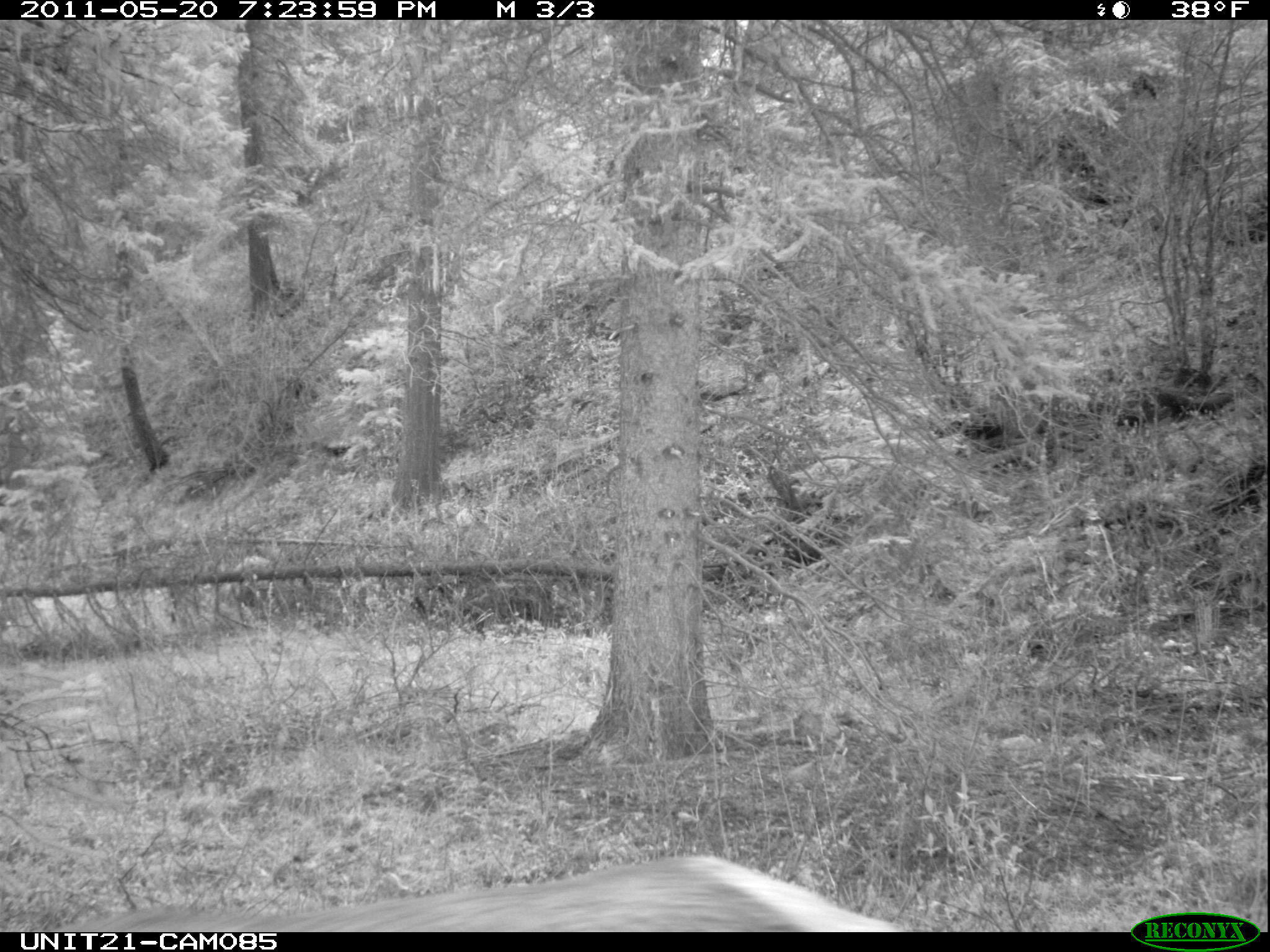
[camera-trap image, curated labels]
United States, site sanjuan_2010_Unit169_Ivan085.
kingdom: Animalia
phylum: Chordata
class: Mammalia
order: Artiodactyla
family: Cervidae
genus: Cervus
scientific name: Cervus elaphus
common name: red deer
Cervus elaphus (red deer).